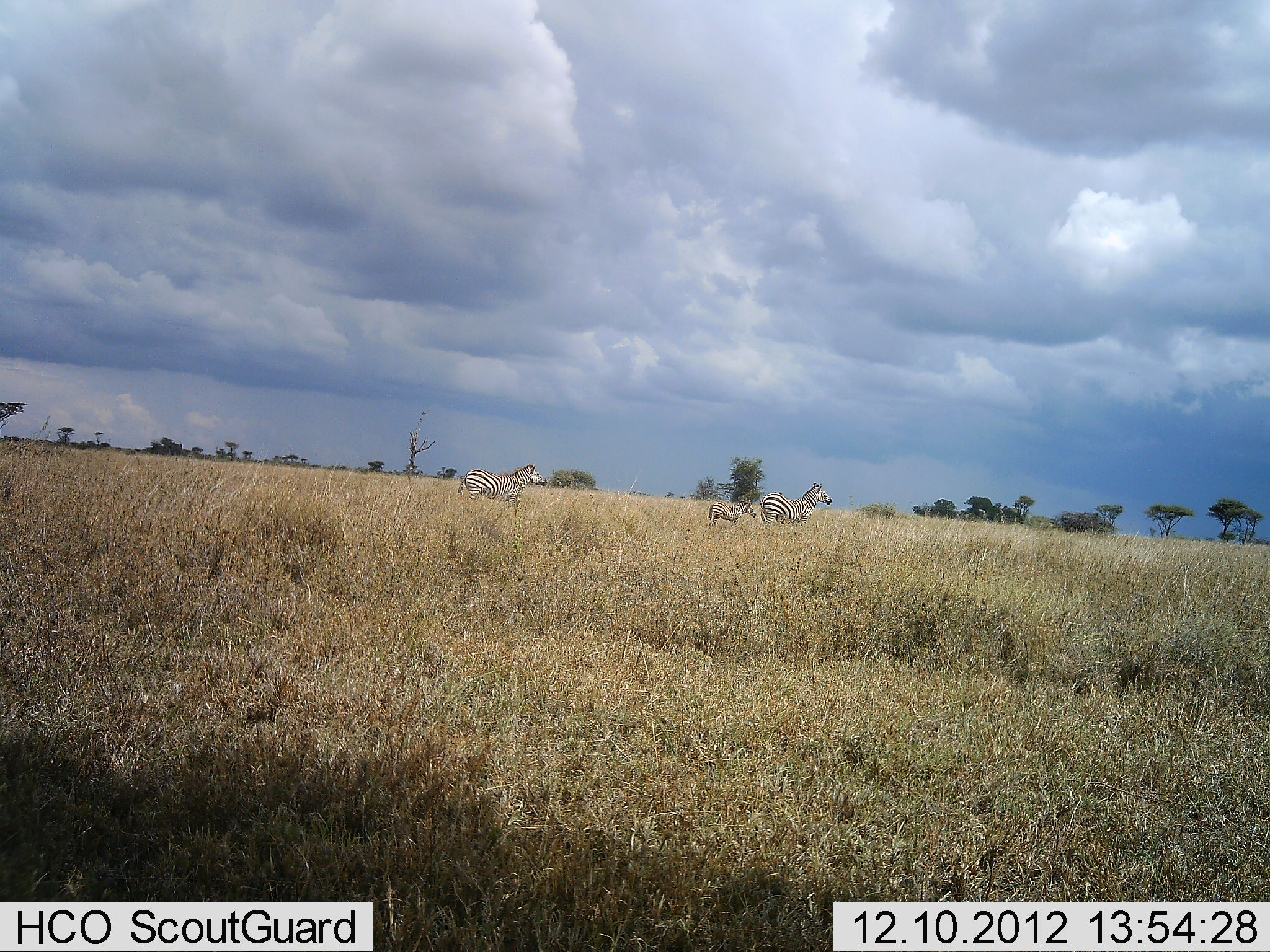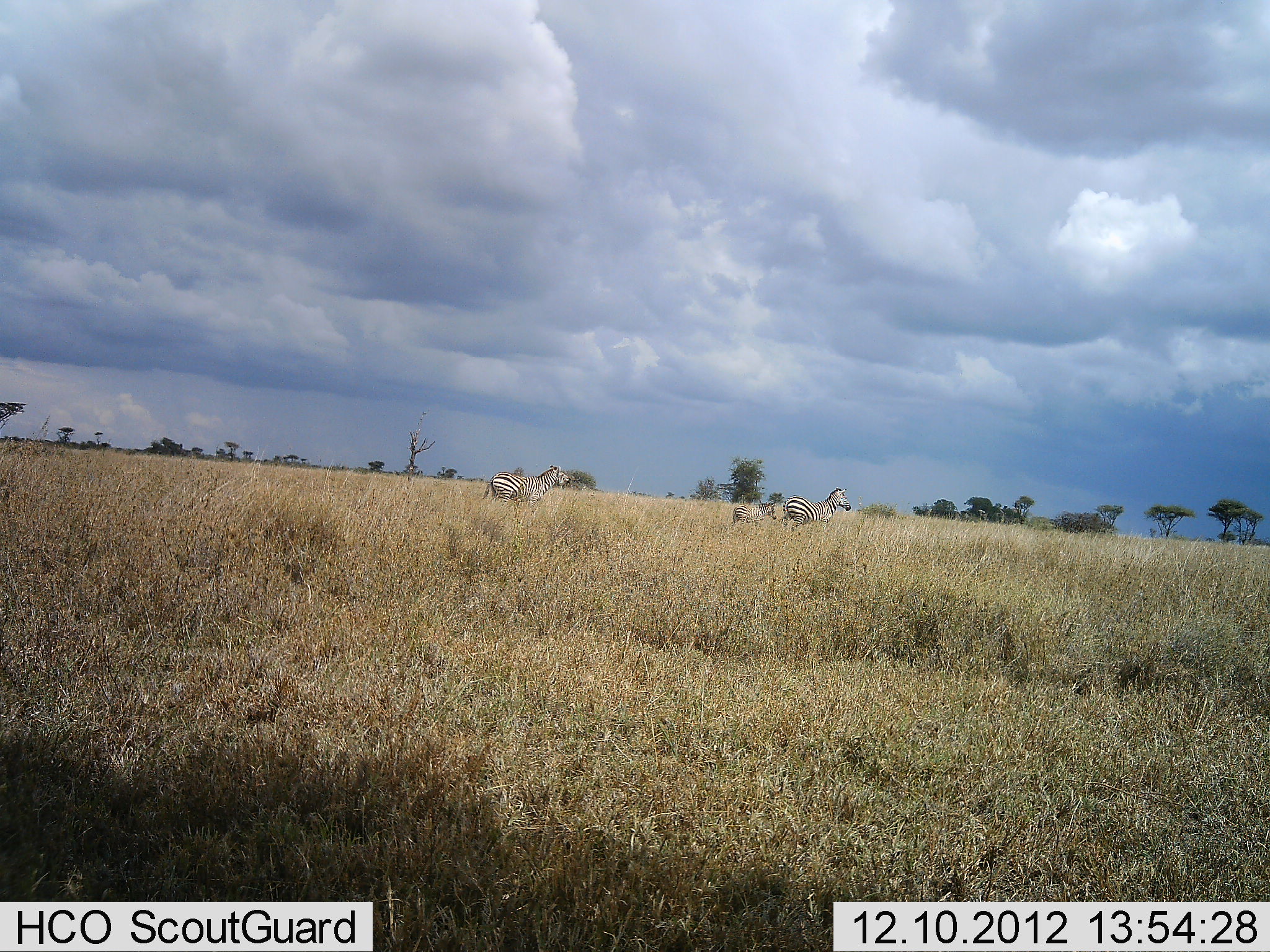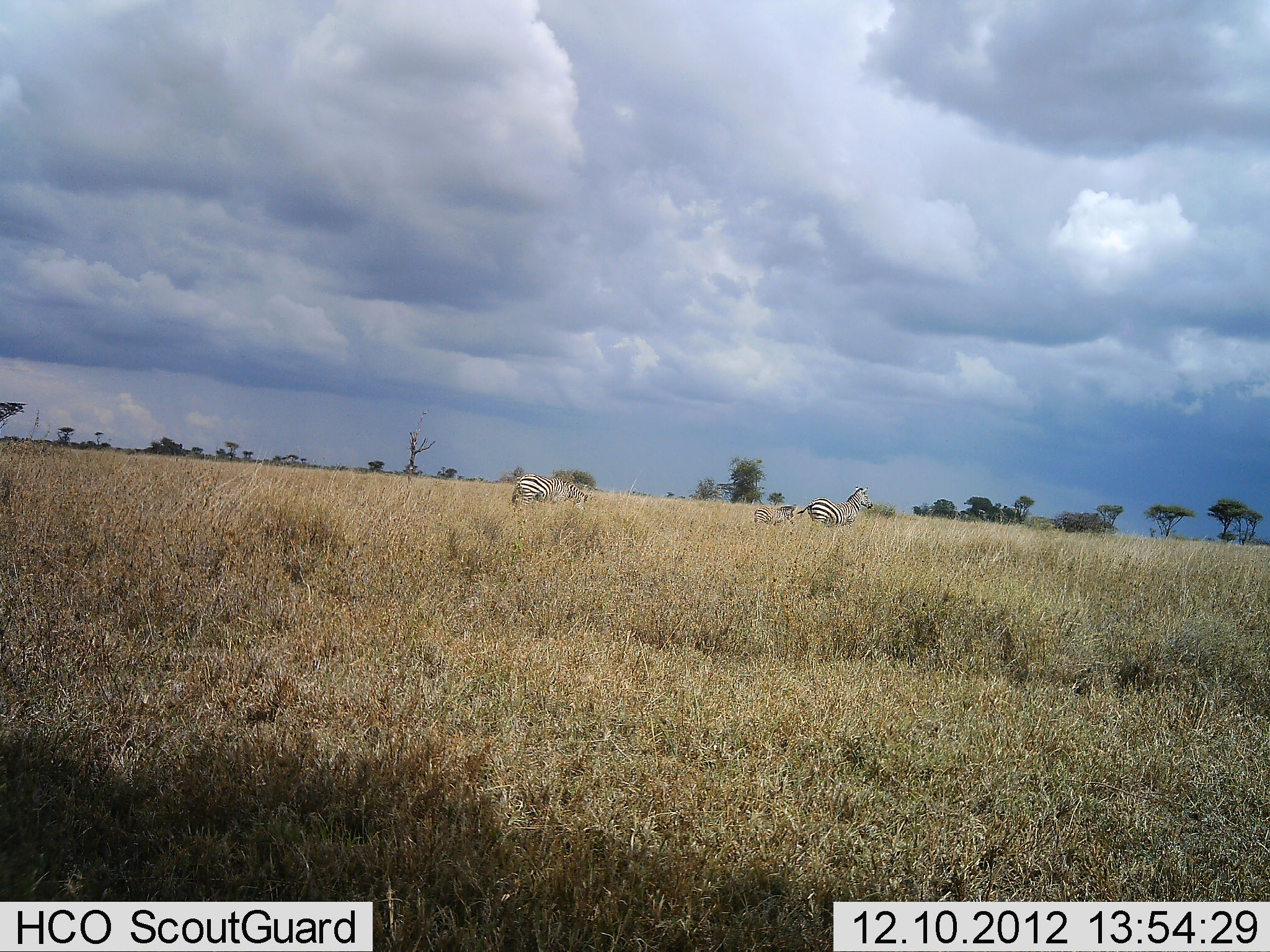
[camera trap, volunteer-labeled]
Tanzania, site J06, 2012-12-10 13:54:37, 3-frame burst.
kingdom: Animalia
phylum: Chordata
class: Mammalia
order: Perissodactyla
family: Equidae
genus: Equus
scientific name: Equus quagga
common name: plains zebra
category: zebra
Zebra (plains zebra) (Equus quagga), count 3. Behavior (volunteer vote fractions): standing 15%, resting 0%, moving 93%, interacting 0%. Young present (vote fraction): 70%. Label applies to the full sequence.